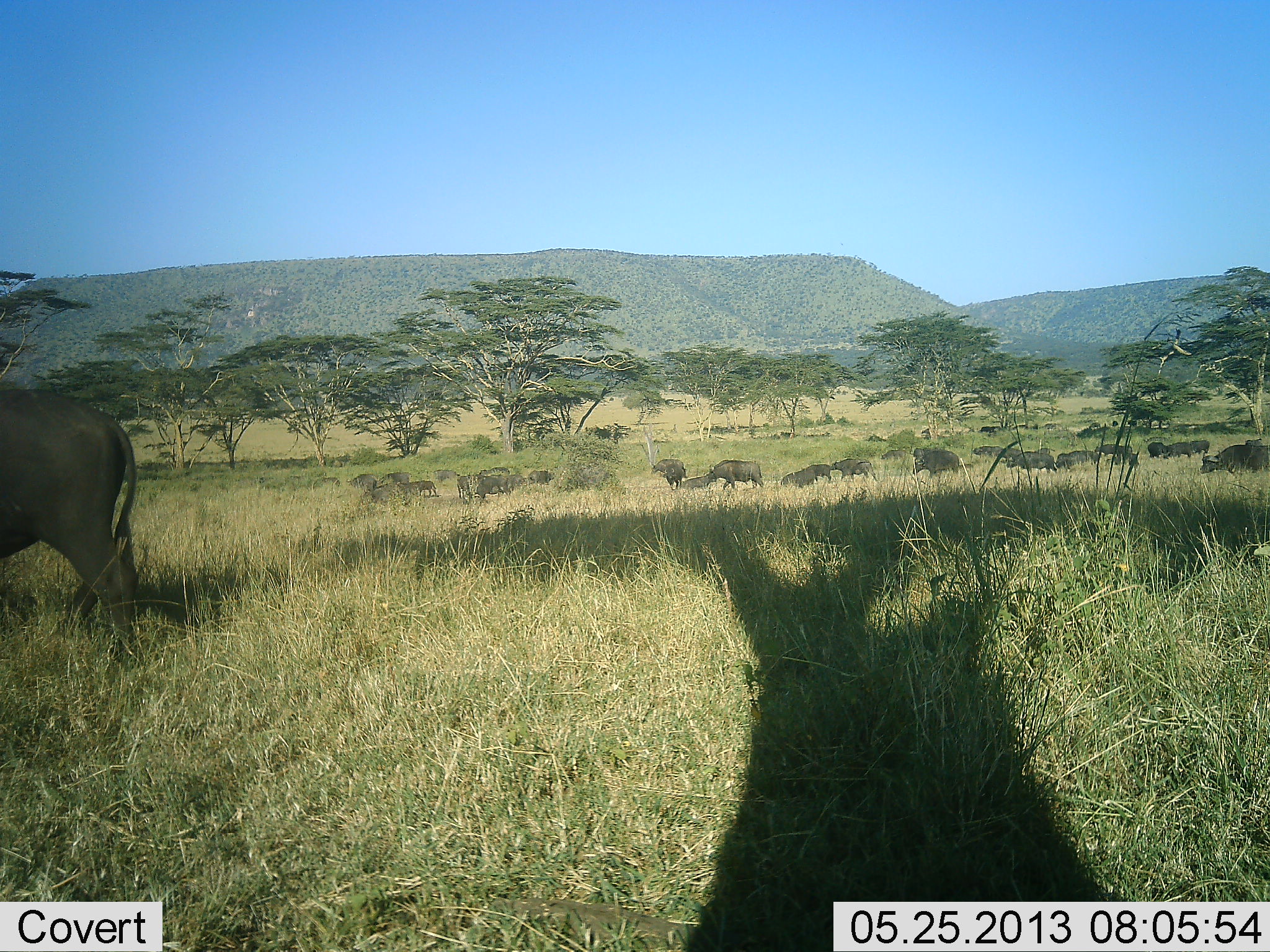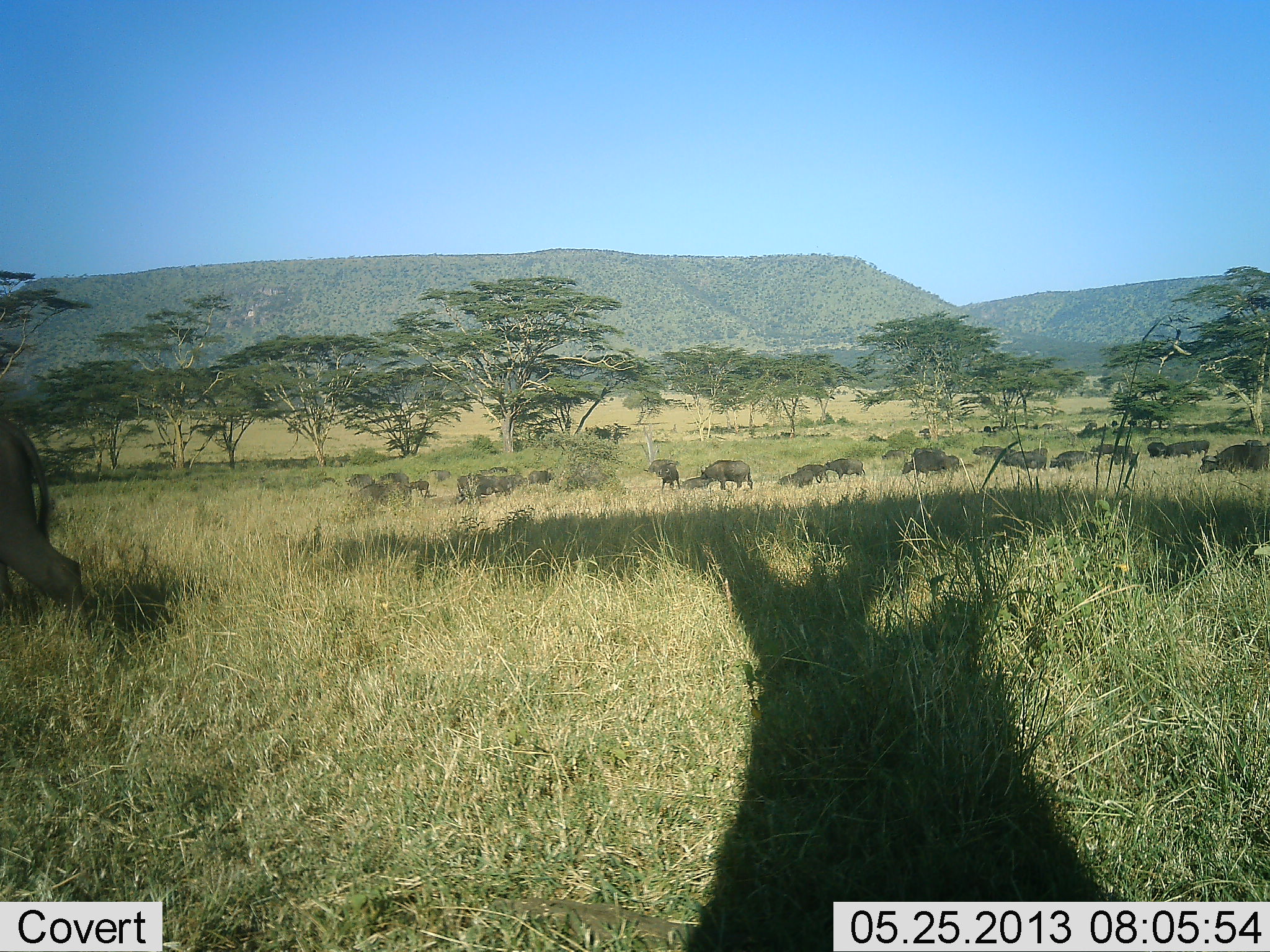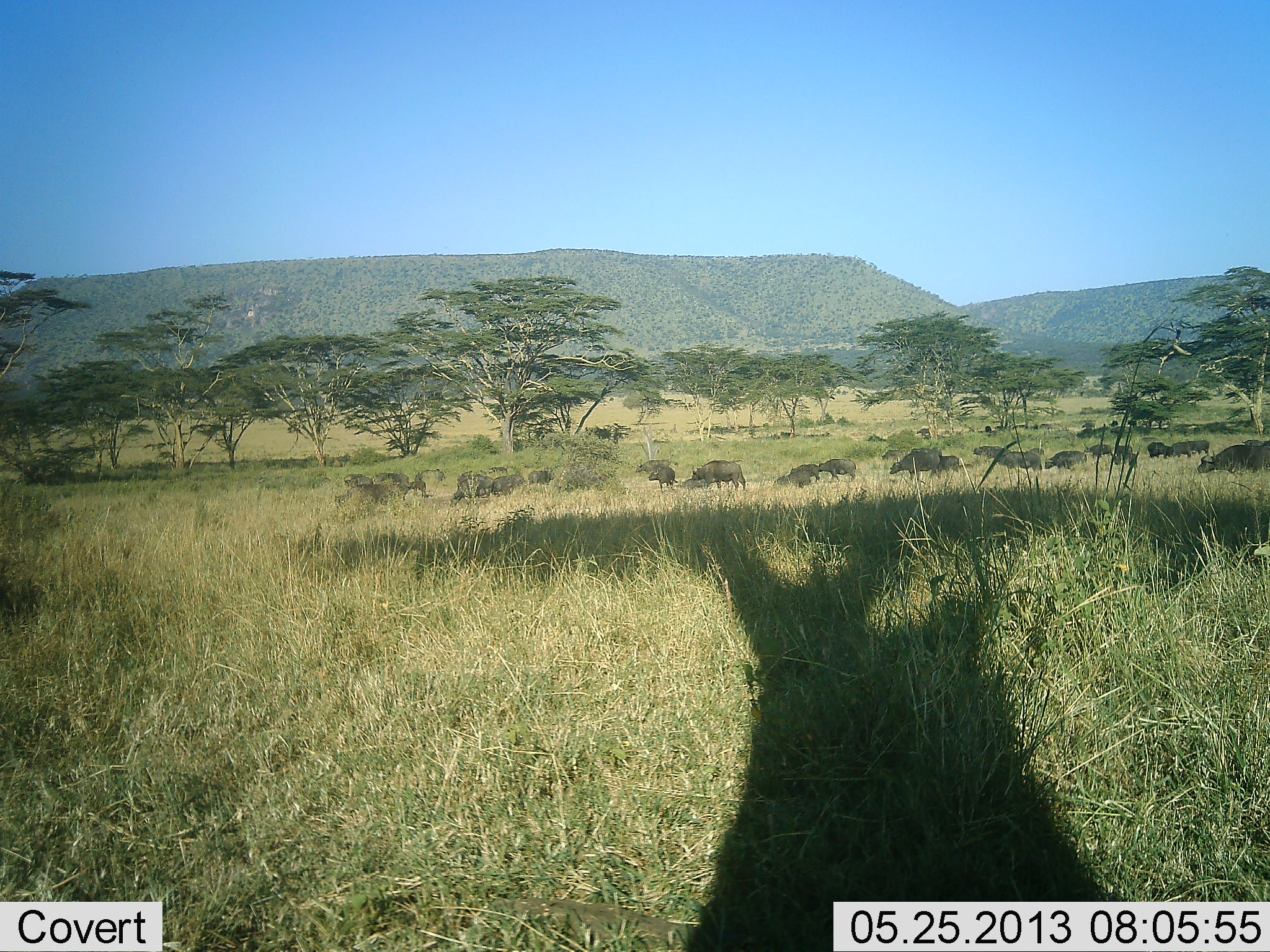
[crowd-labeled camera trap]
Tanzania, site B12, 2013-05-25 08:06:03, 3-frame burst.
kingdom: Animalia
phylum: Chordata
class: Mammalia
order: Artiodactyla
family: Bovidae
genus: Syncerus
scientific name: Syncerus caffer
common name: cape buffalo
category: buffalo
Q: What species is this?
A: Buffalo (cape buffalo) (Syncerus caffer).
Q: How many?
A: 11-50.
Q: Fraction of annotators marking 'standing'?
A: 18%.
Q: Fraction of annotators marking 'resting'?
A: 0%.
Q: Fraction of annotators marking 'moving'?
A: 100%.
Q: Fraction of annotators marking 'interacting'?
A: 0%.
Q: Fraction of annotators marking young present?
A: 0%.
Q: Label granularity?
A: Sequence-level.